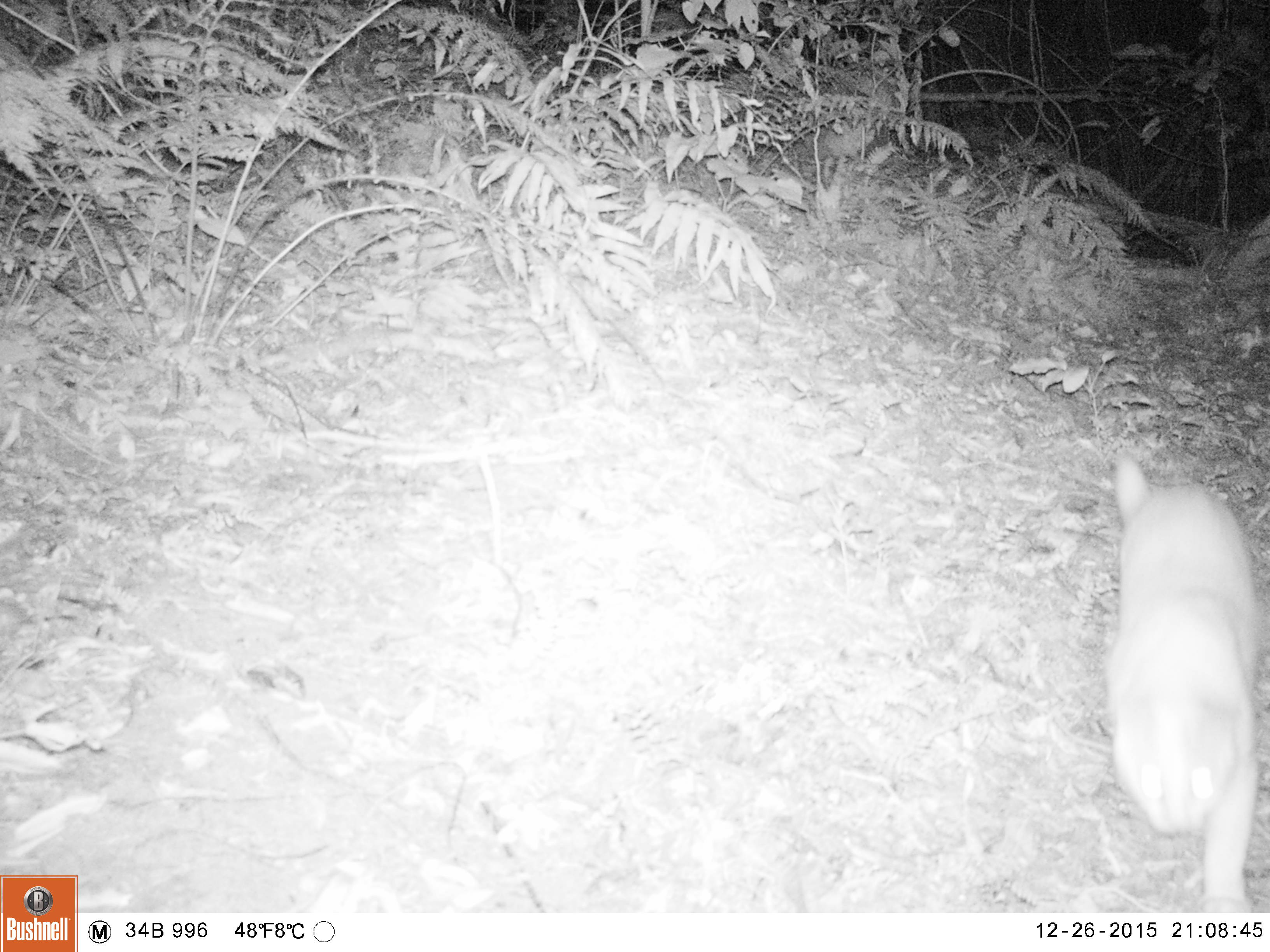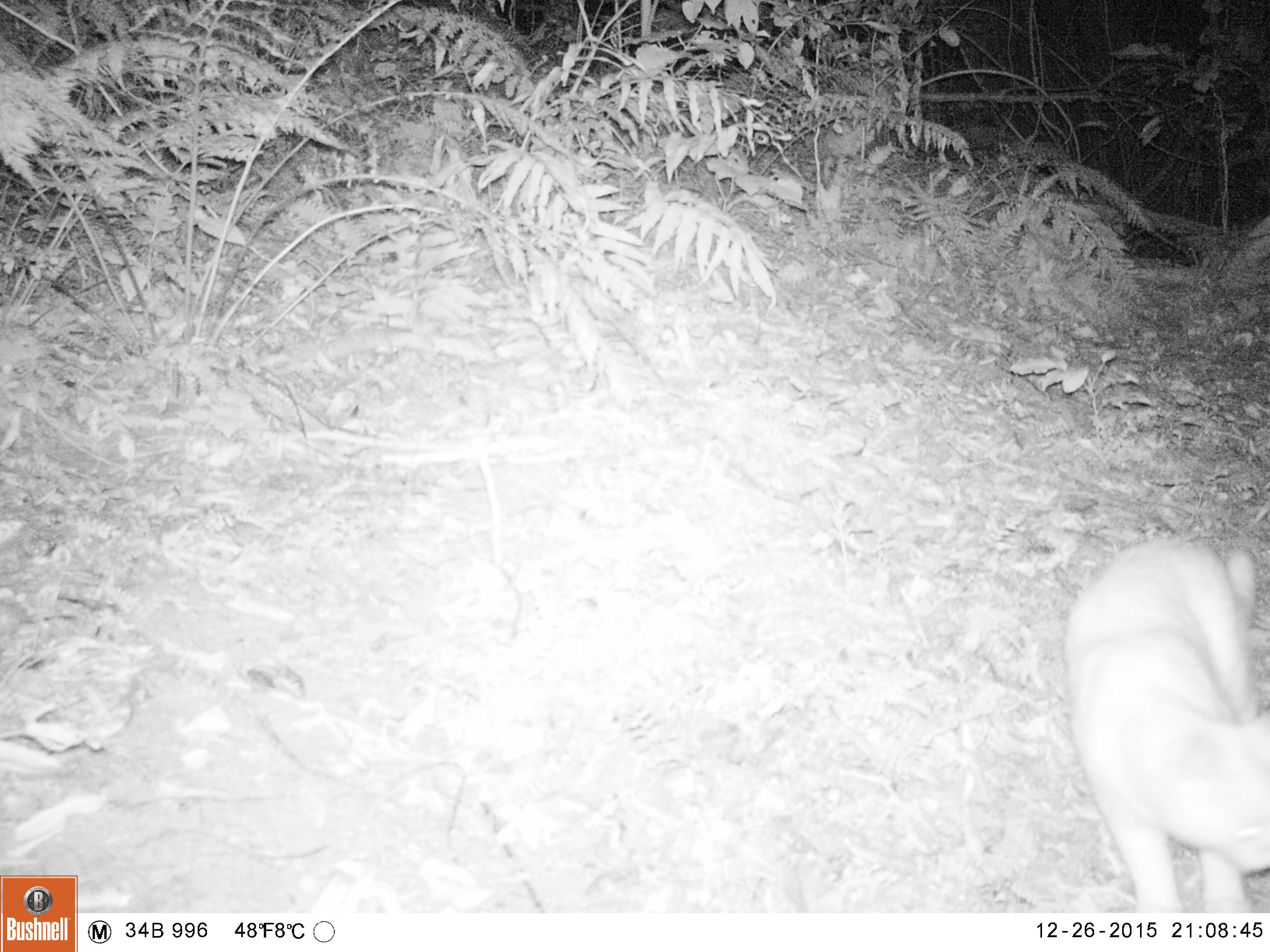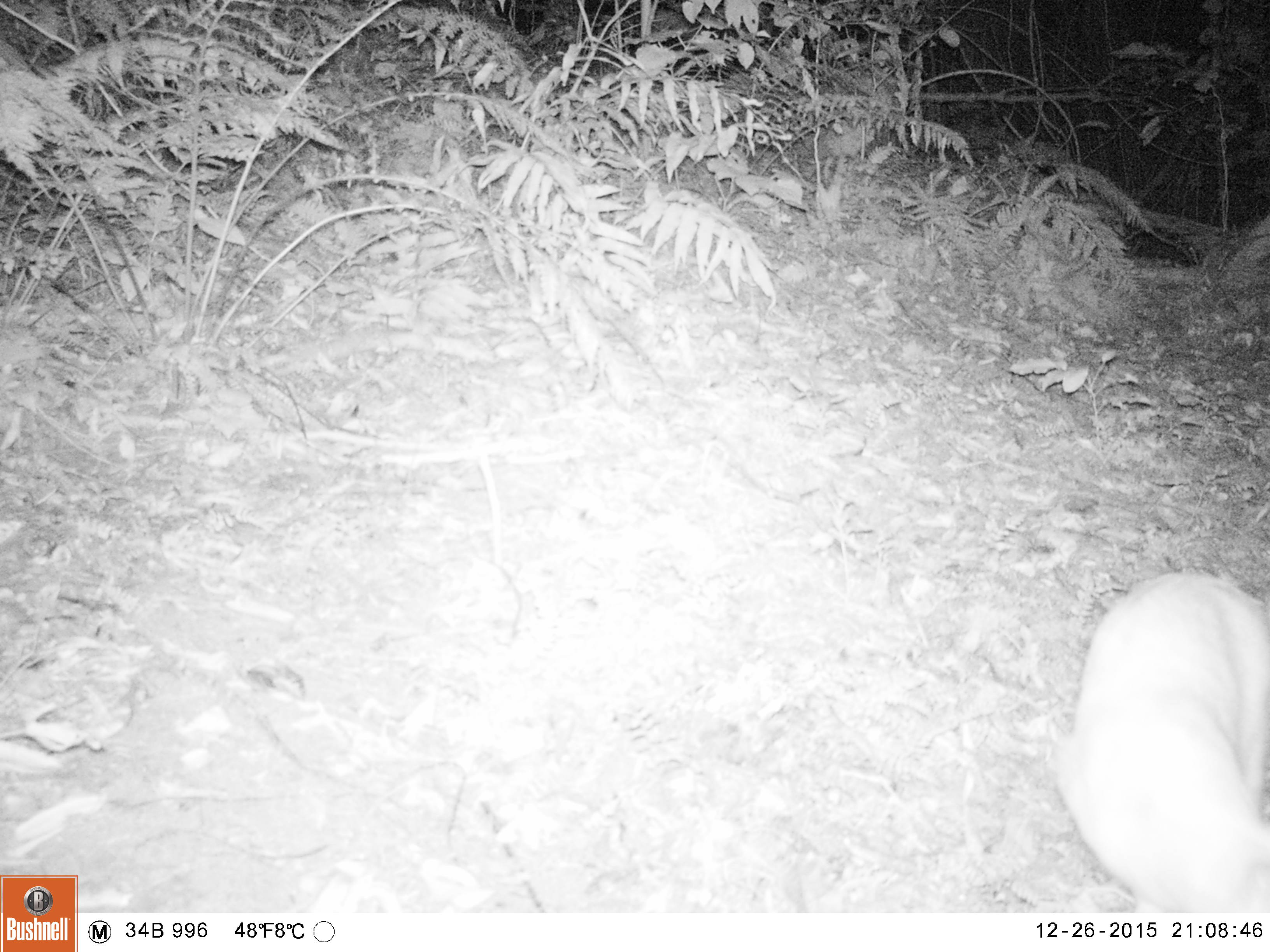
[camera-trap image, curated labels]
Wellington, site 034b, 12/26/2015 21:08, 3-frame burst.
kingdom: Animalia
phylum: Chordata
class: Mammalia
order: Carnivora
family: Felidae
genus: Felis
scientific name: Felis catus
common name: cat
Cat (Felis catus).